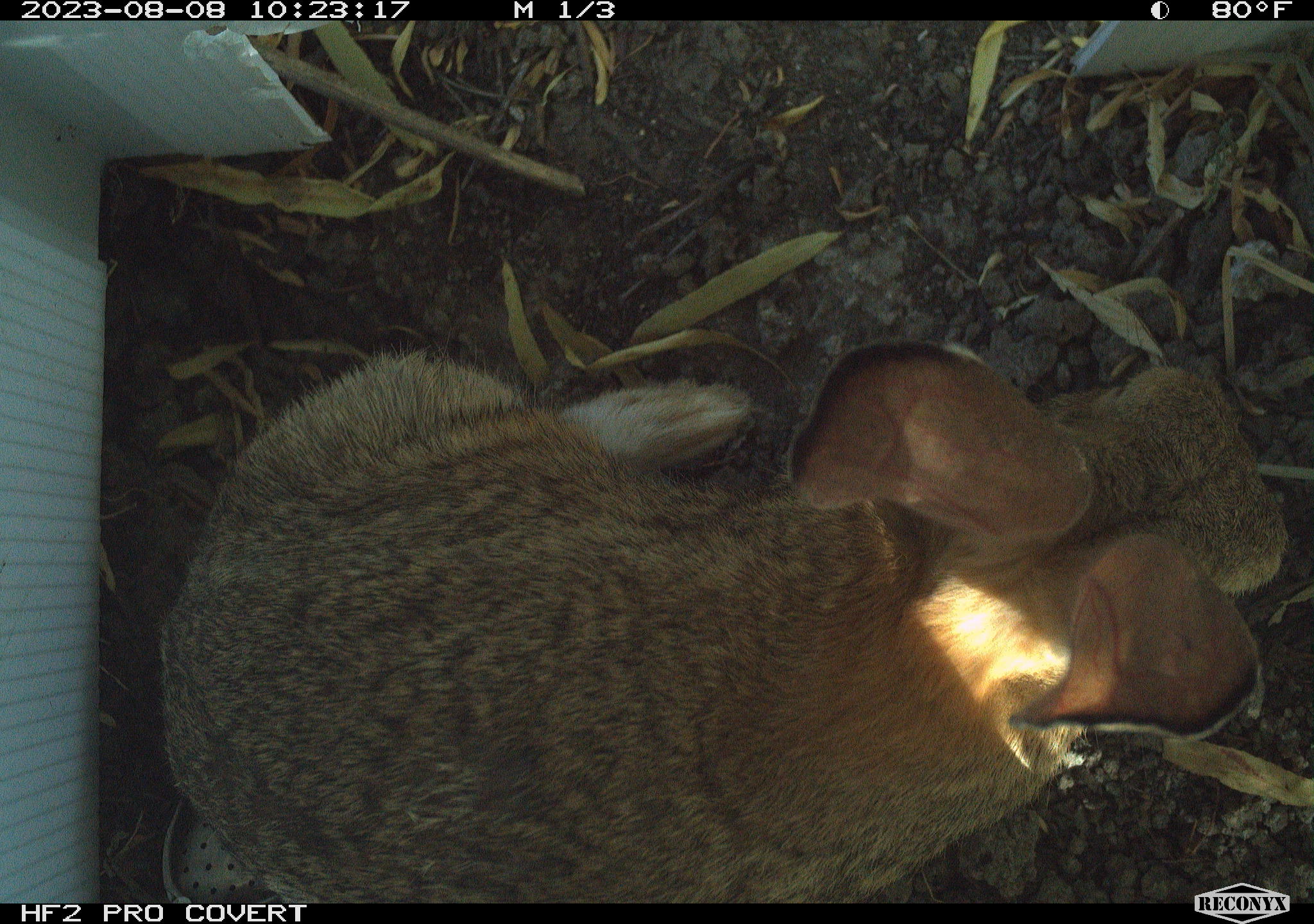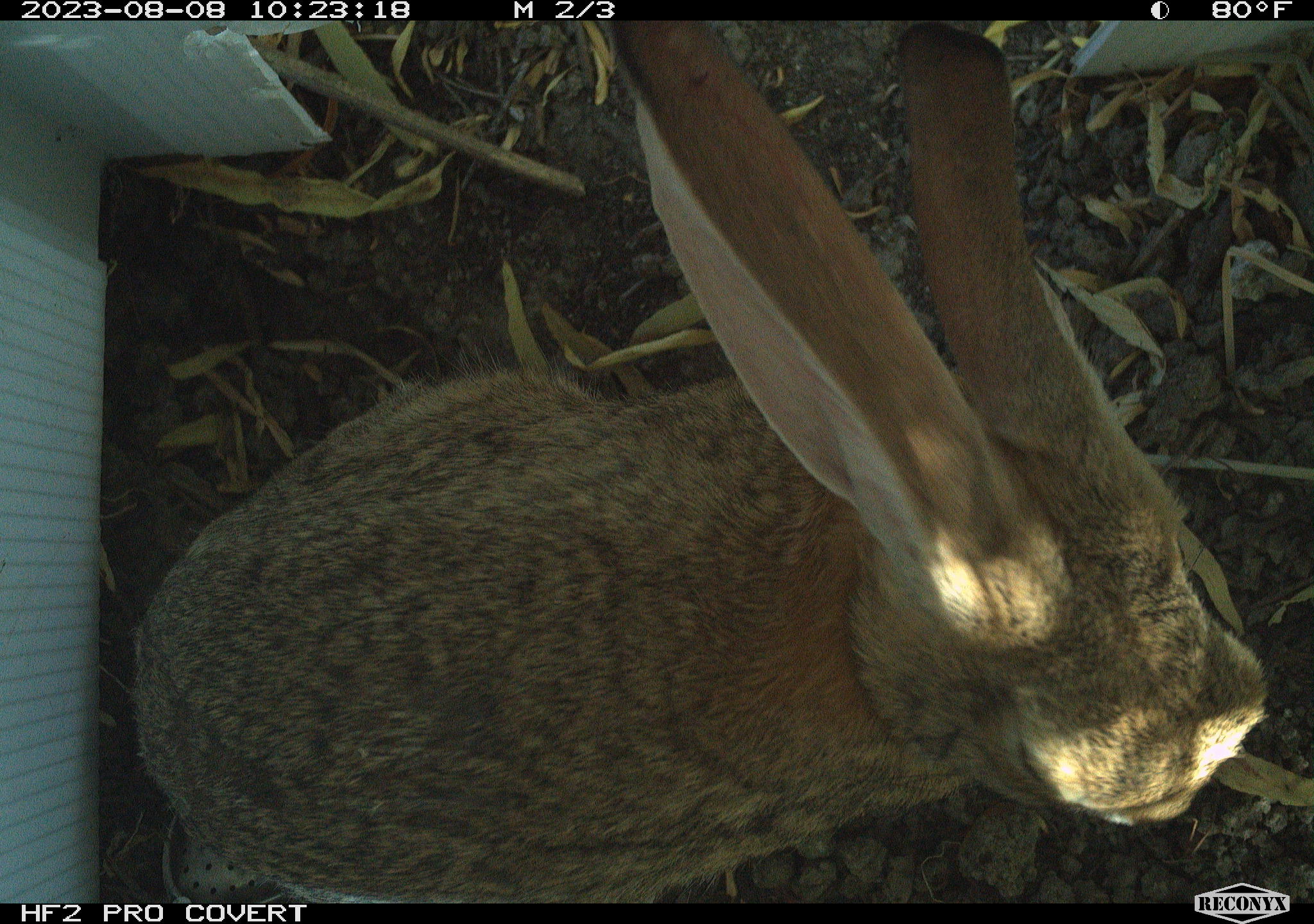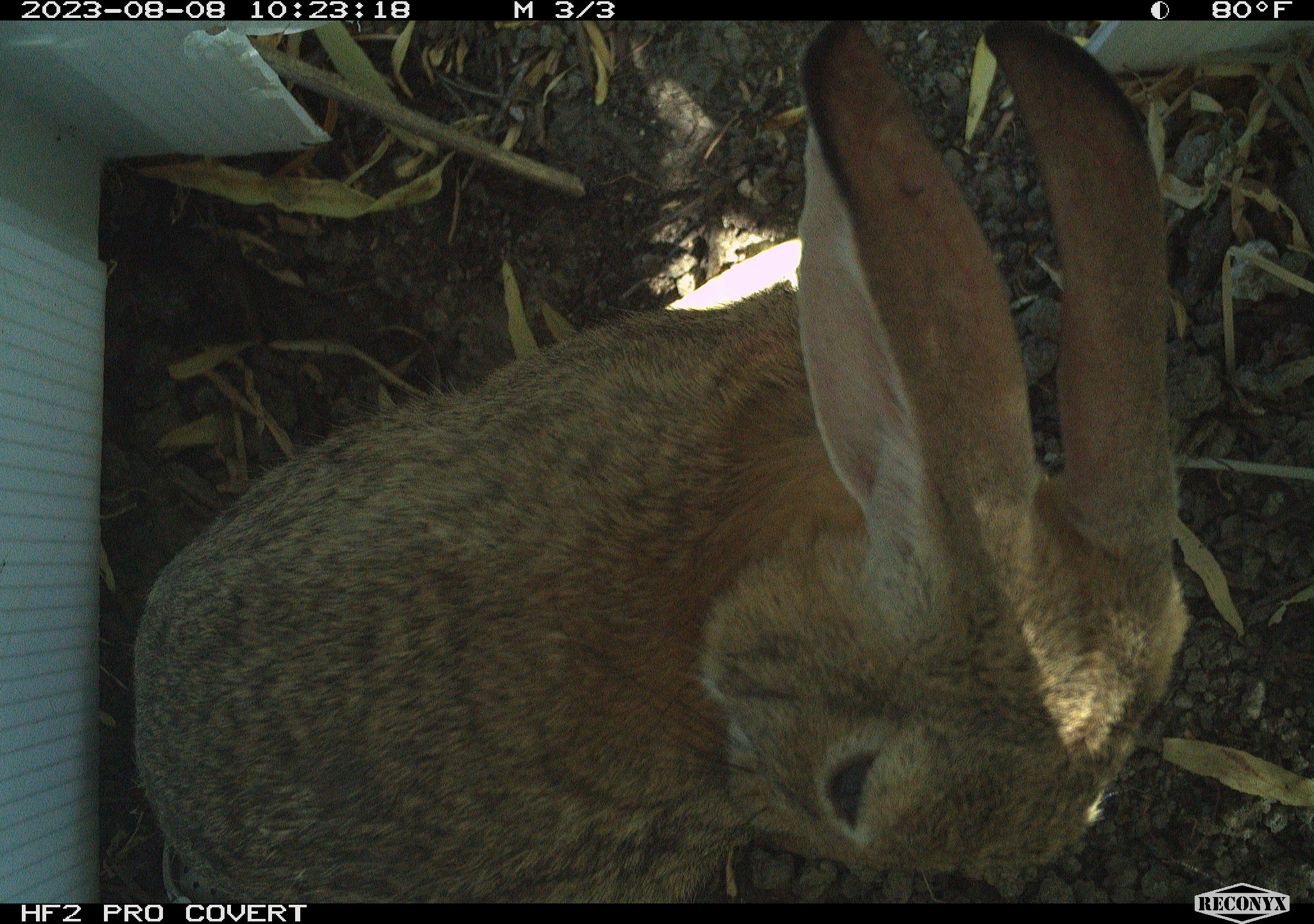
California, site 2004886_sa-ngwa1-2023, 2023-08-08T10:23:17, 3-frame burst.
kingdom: Animalia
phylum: Chordata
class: Mammalia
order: Lagomorpha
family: Leporidae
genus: Sylvilagus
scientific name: Sylvilagus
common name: cottontail rabbits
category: sylvilagus species